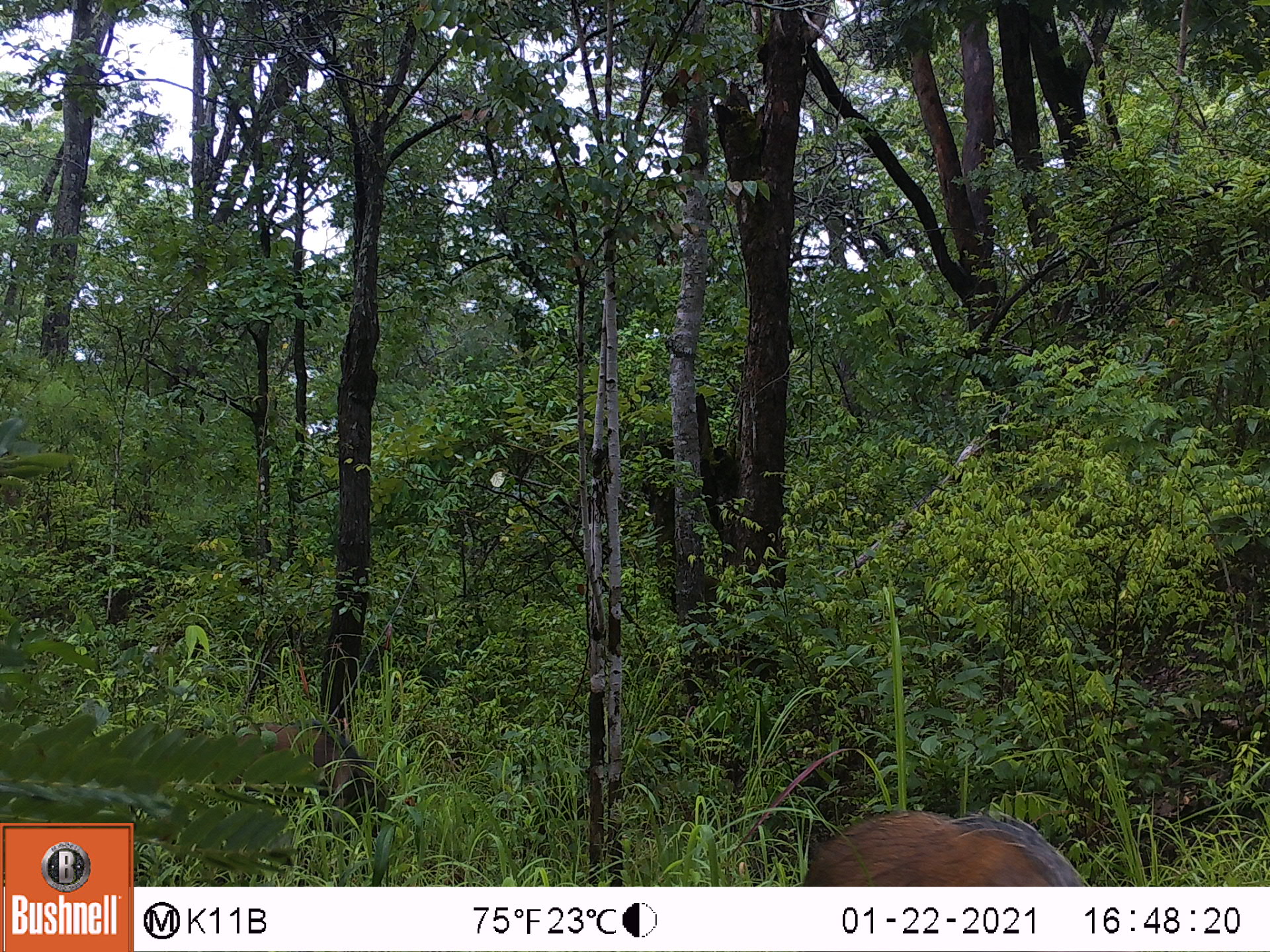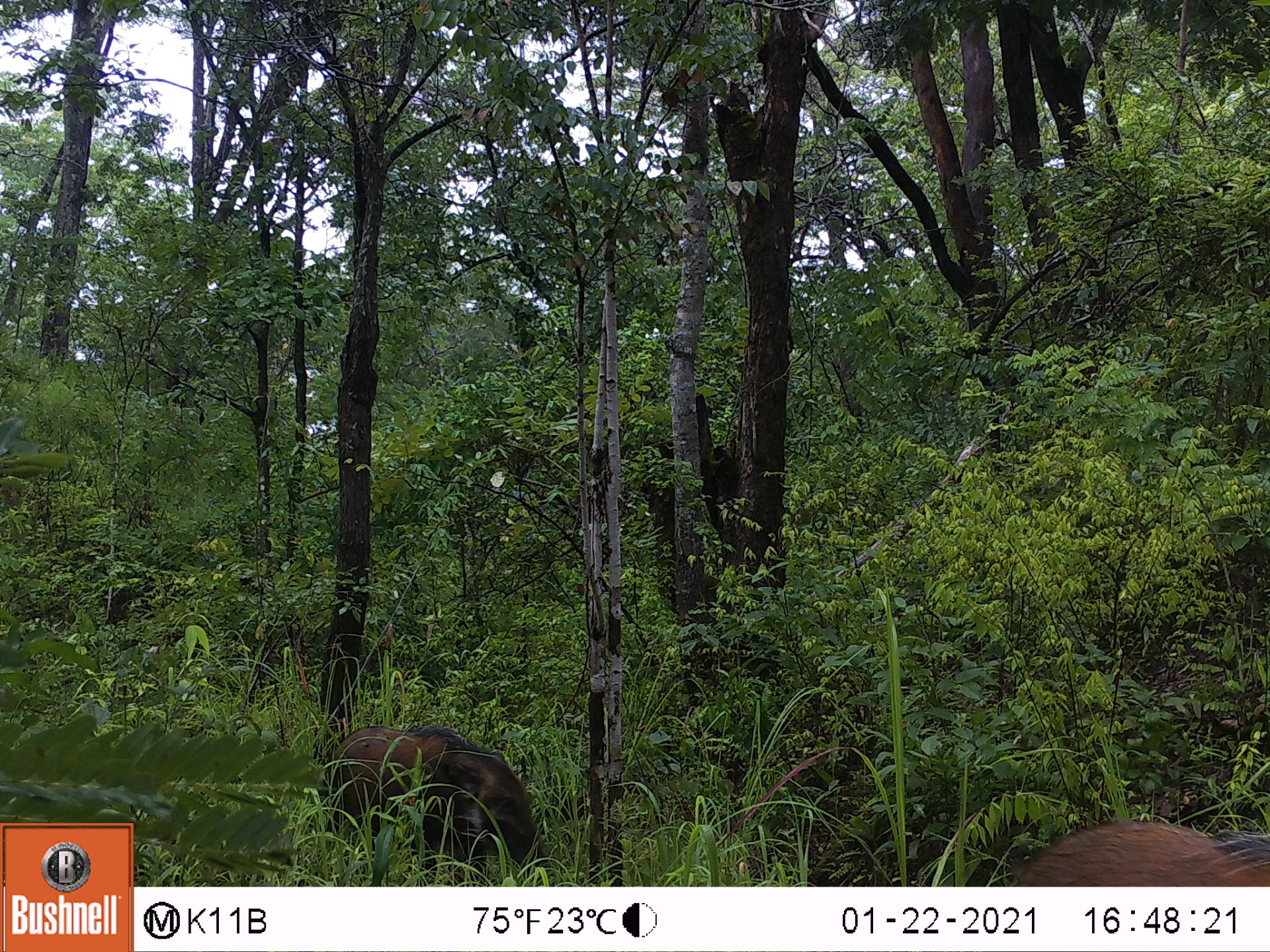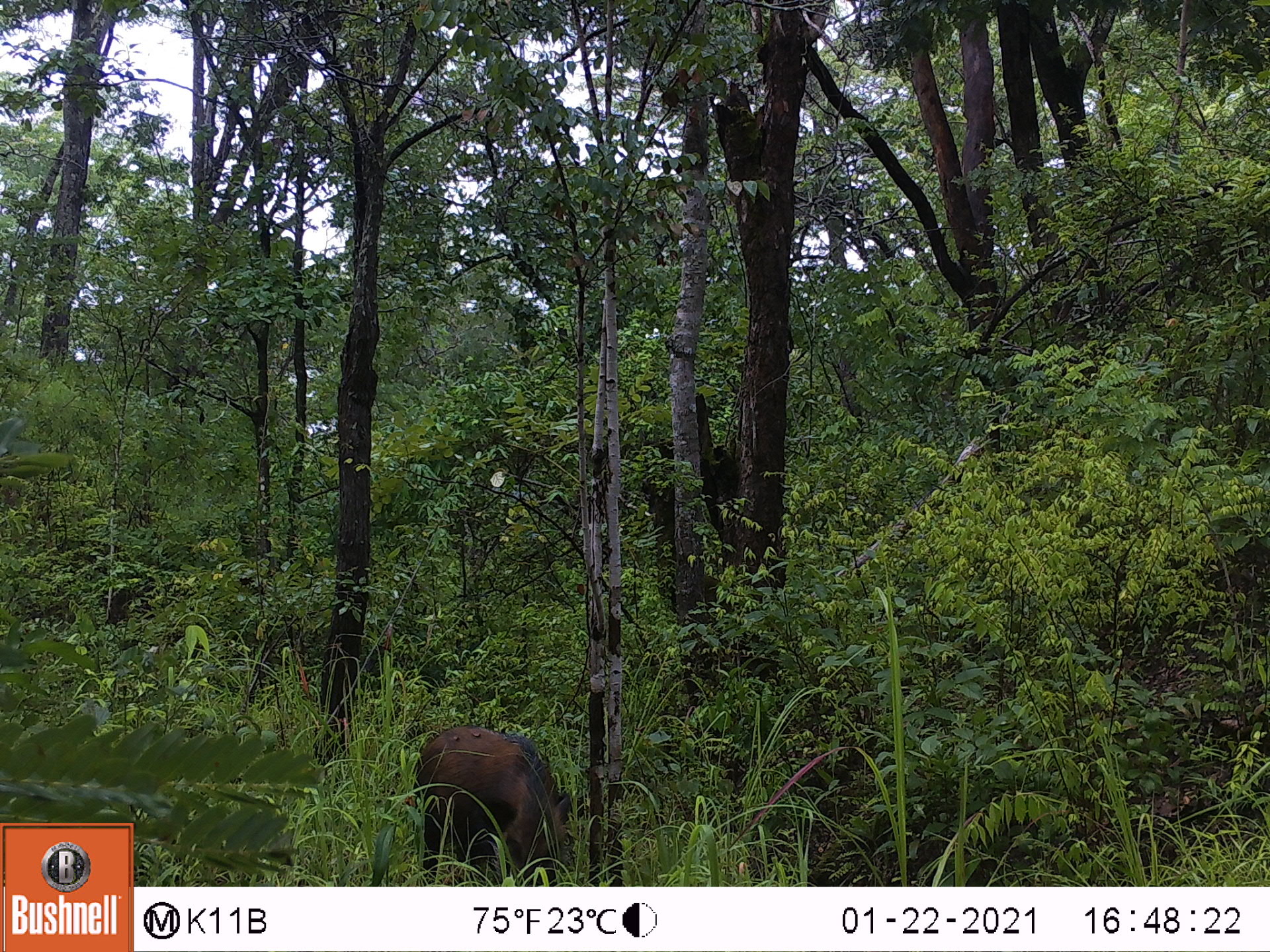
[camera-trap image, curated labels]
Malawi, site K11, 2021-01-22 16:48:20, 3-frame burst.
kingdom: Animalia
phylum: Chordata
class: Mammalia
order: Artiodactyla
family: Suidae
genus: Potamochoerus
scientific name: Potamochoerus larvatus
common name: bushpig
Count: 2.